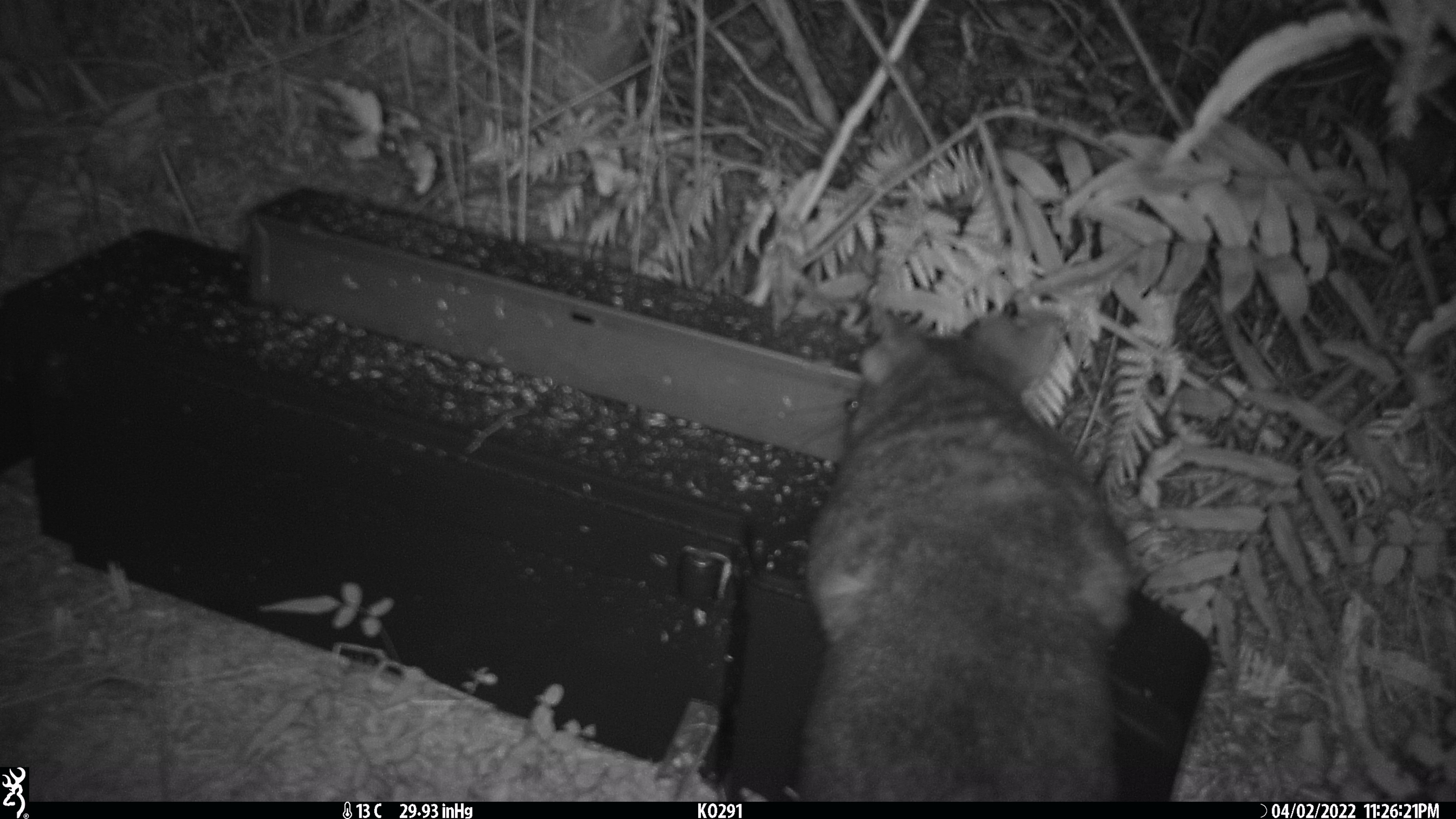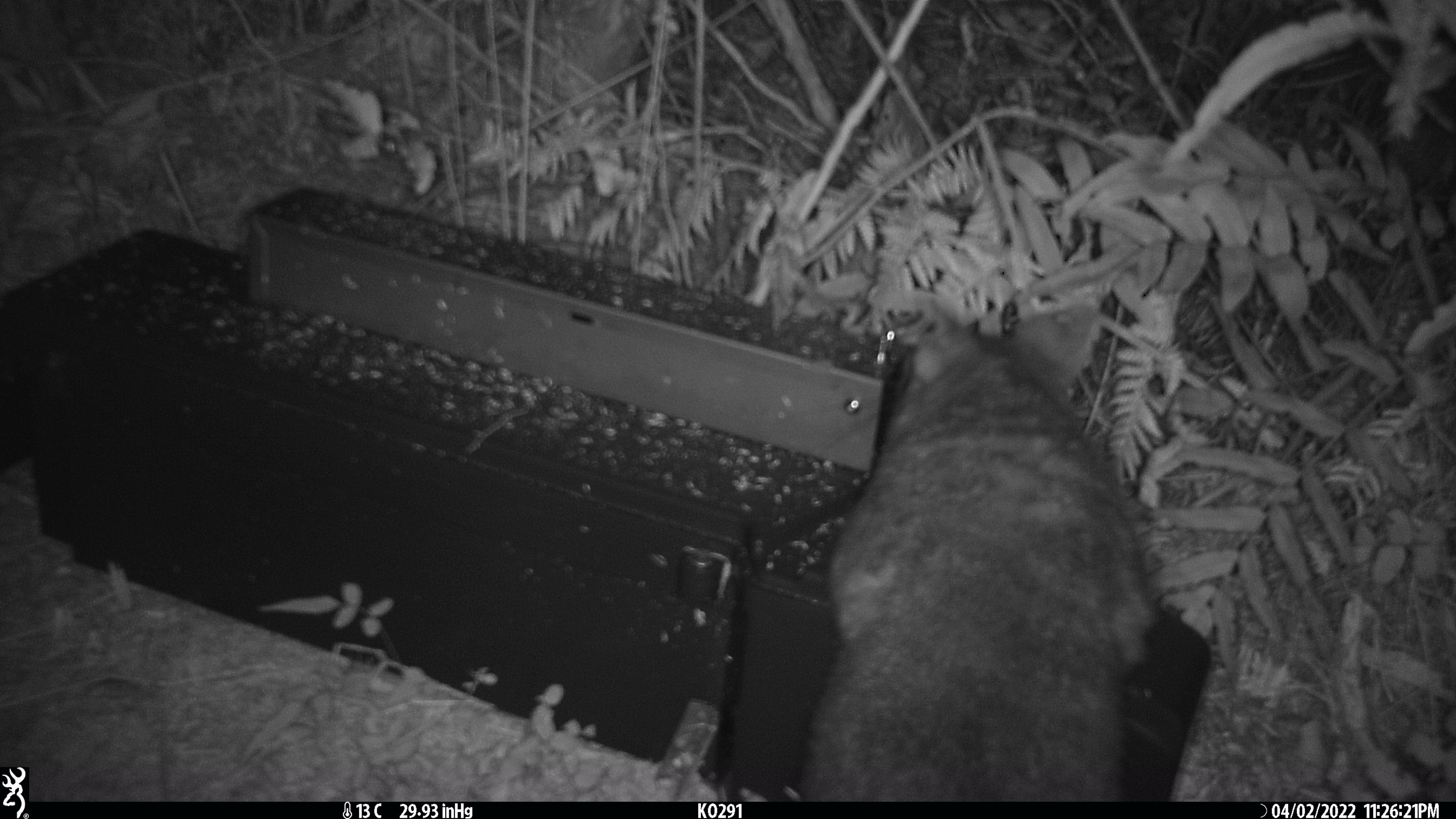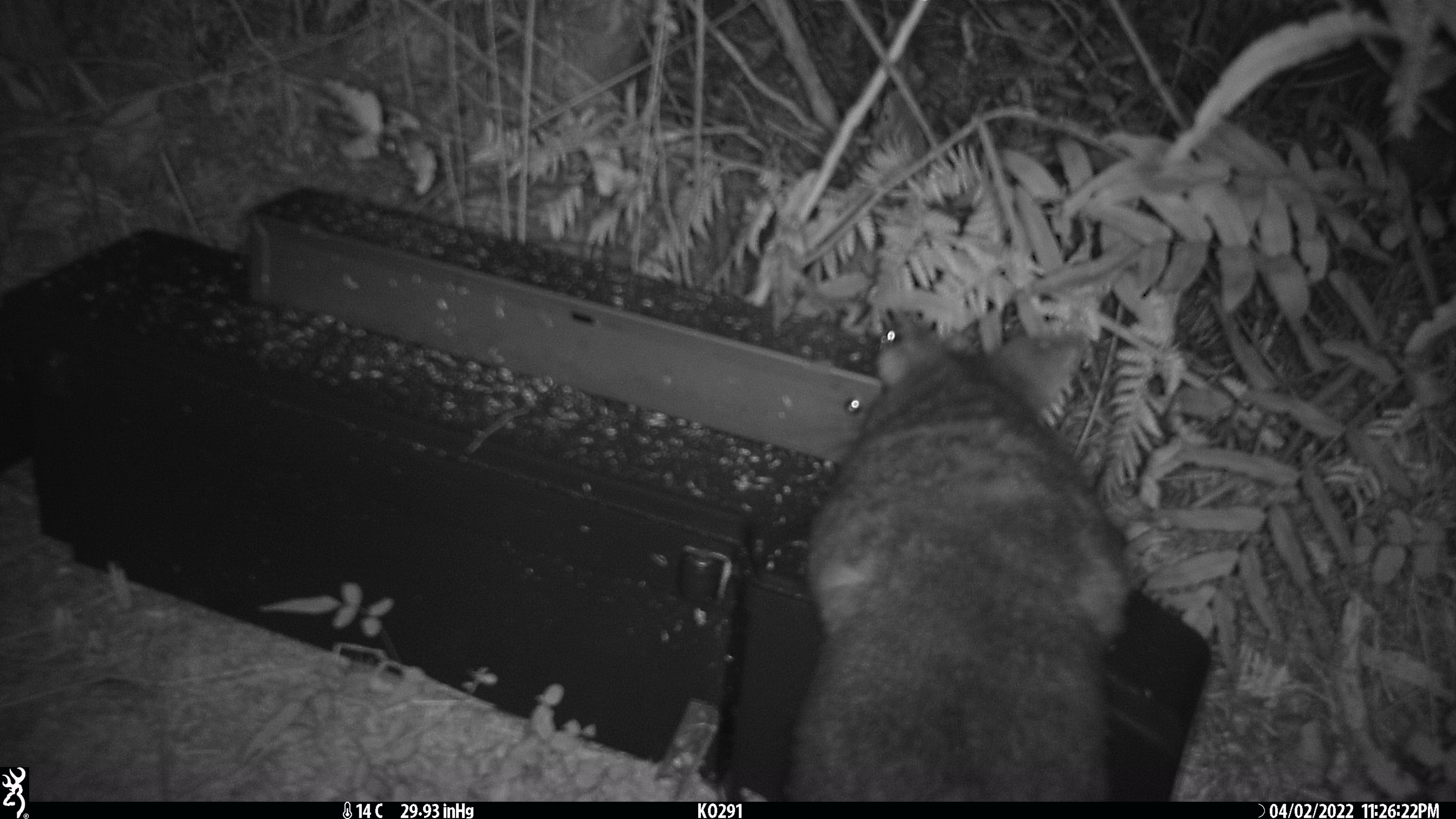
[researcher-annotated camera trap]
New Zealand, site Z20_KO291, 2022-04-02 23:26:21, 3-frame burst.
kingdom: Animalia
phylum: Chordata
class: Mammalia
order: Diprotodontia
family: Phalangeridae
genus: Trichosurus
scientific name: Trichosurus vulpecula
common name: common brushtail possum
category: possum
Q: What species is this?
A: Possum (common brushtail possum) (Trichosurus vulpecula).